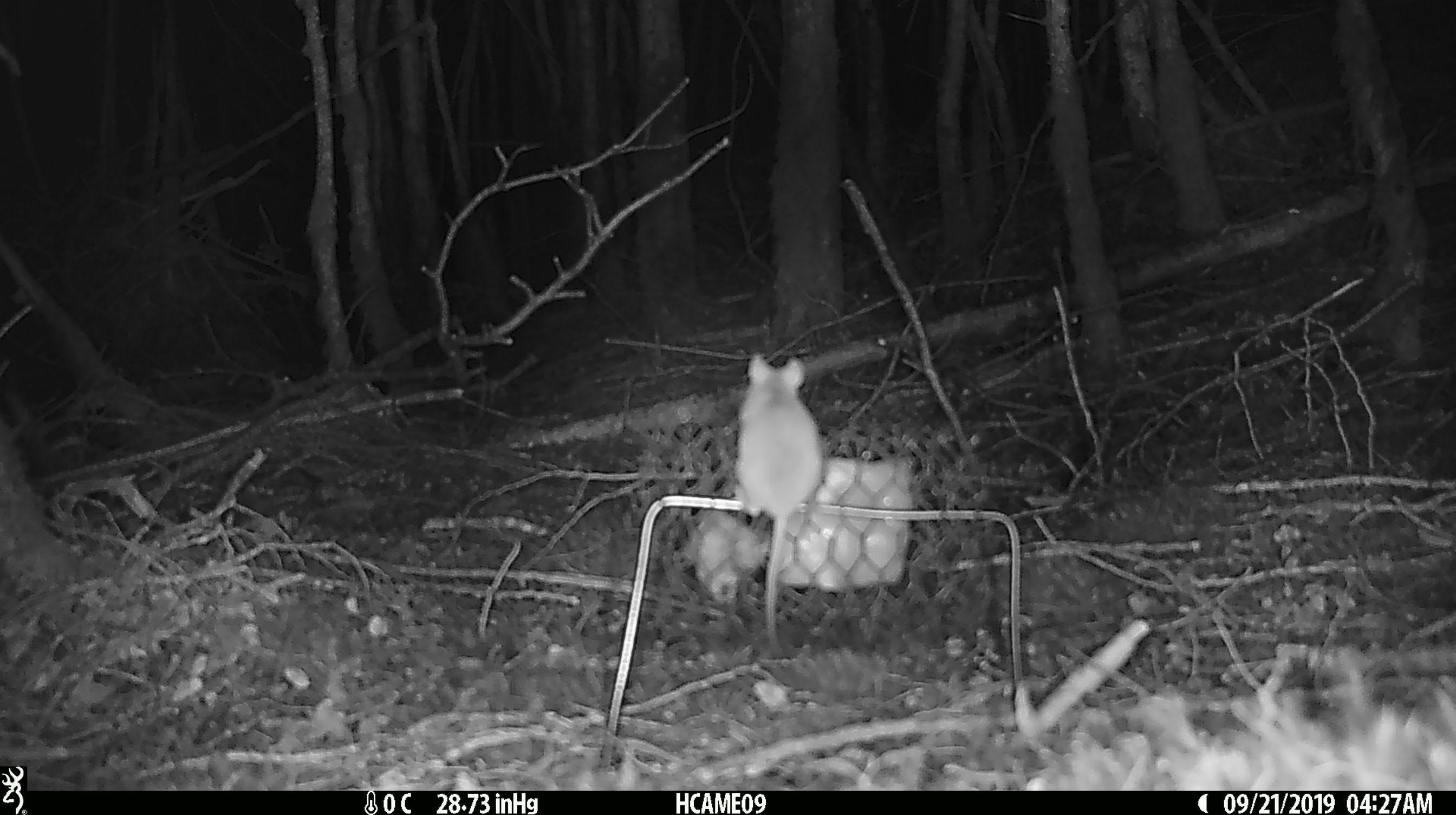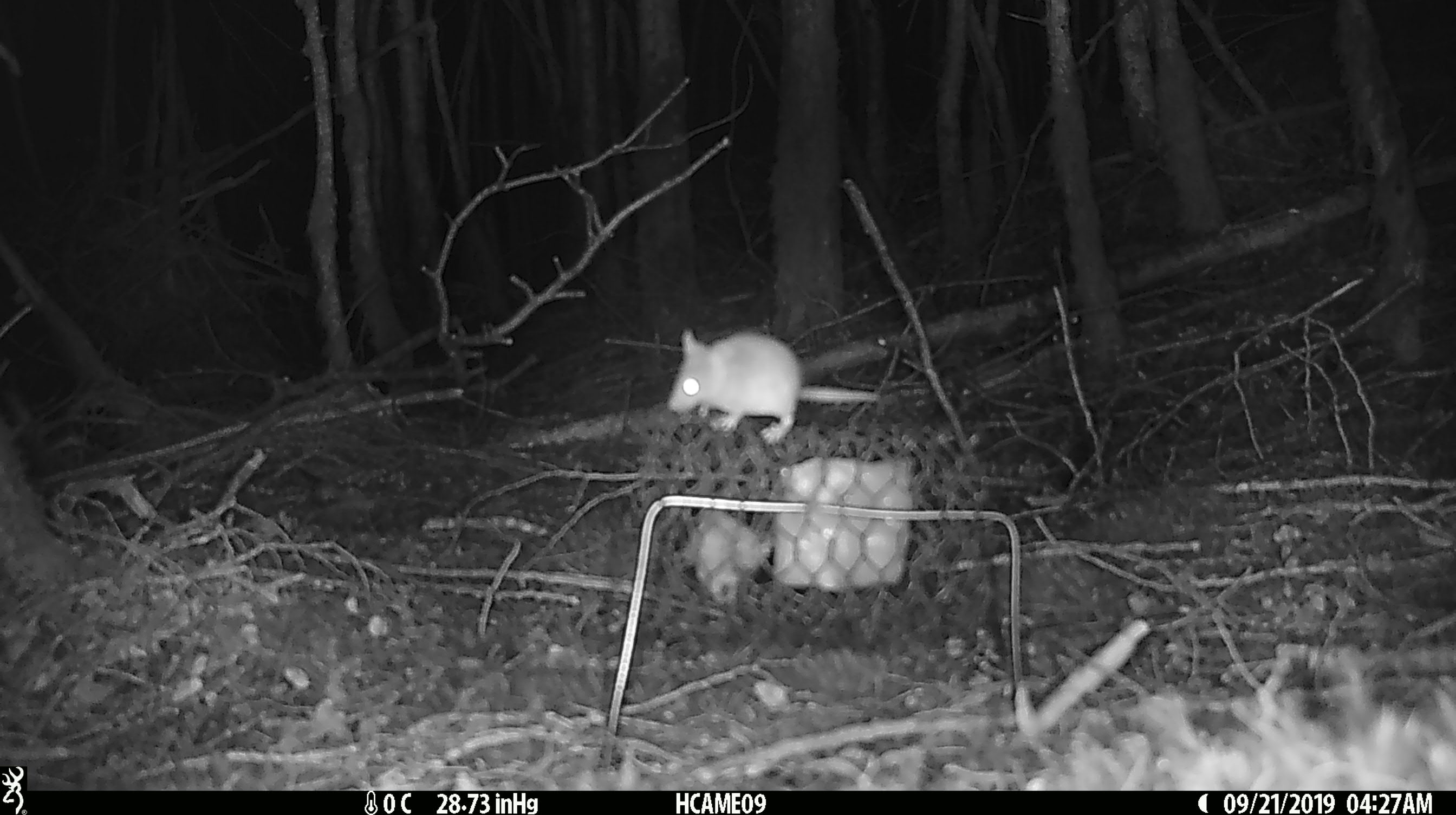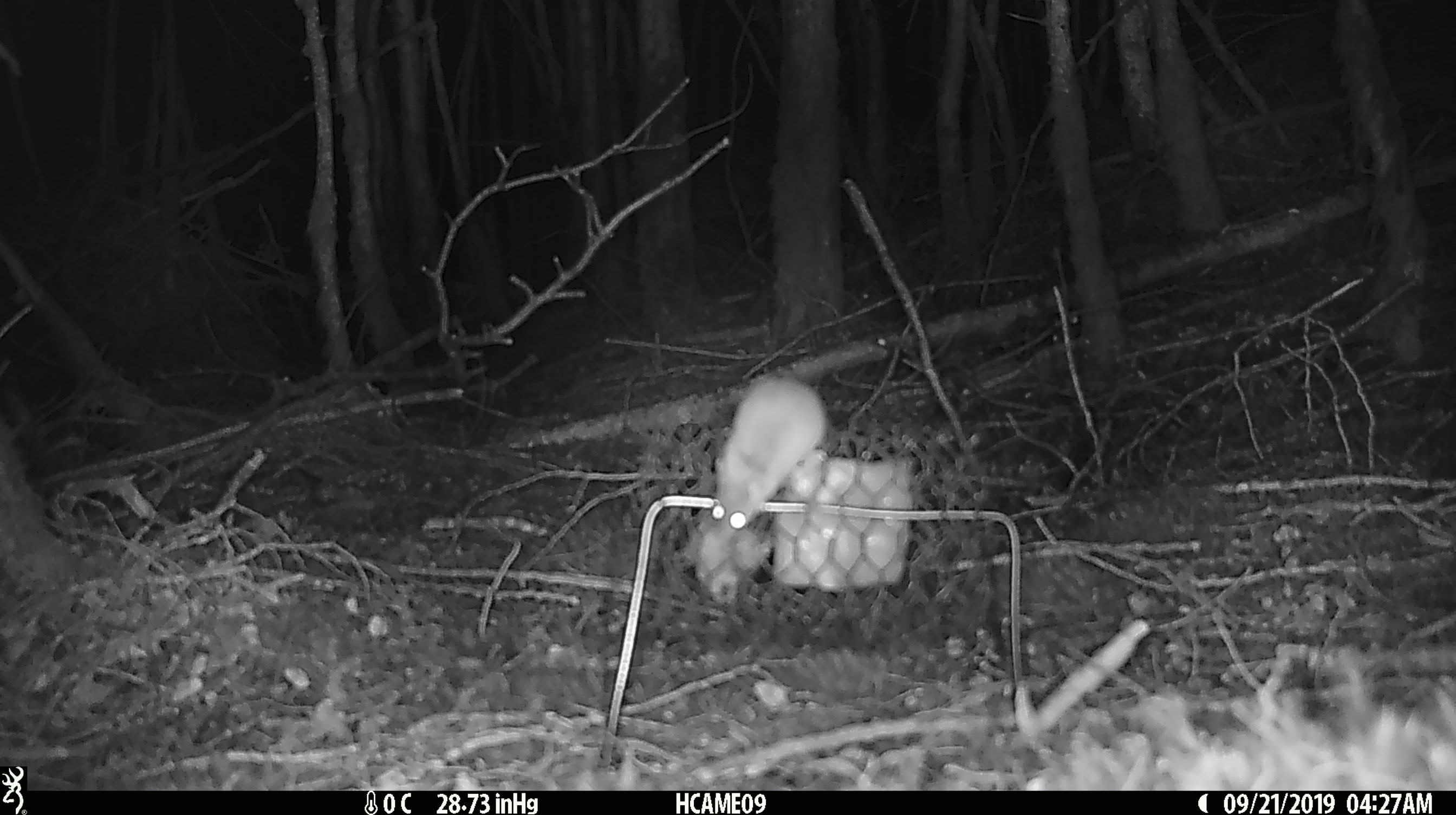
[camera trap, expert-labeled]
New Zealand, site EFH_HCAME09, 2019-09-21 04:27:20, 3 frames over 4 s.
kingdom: Animalia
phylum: Chordata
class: Mammalia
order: Rodentia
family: Muridae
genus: Mus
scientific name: Mus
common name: mouse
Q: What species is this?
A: Mouse (Mus).